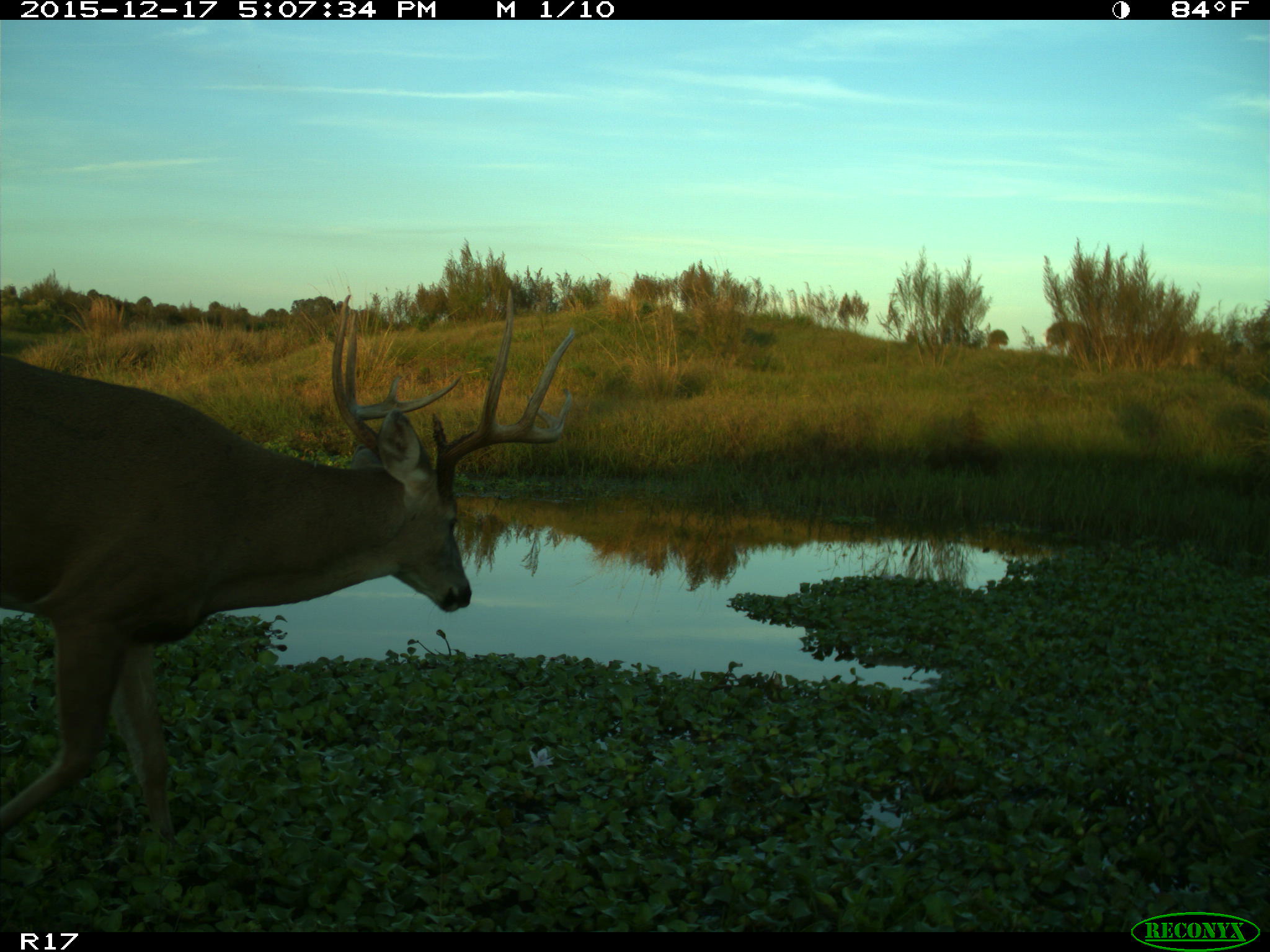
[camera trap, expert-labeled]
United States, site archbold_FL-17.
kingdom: Animalia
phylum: Chordata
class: Mammalia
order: Artiodactyla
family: Cervidae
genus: Odocoileus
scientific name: Odocoileus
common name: deer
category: unidentified deer